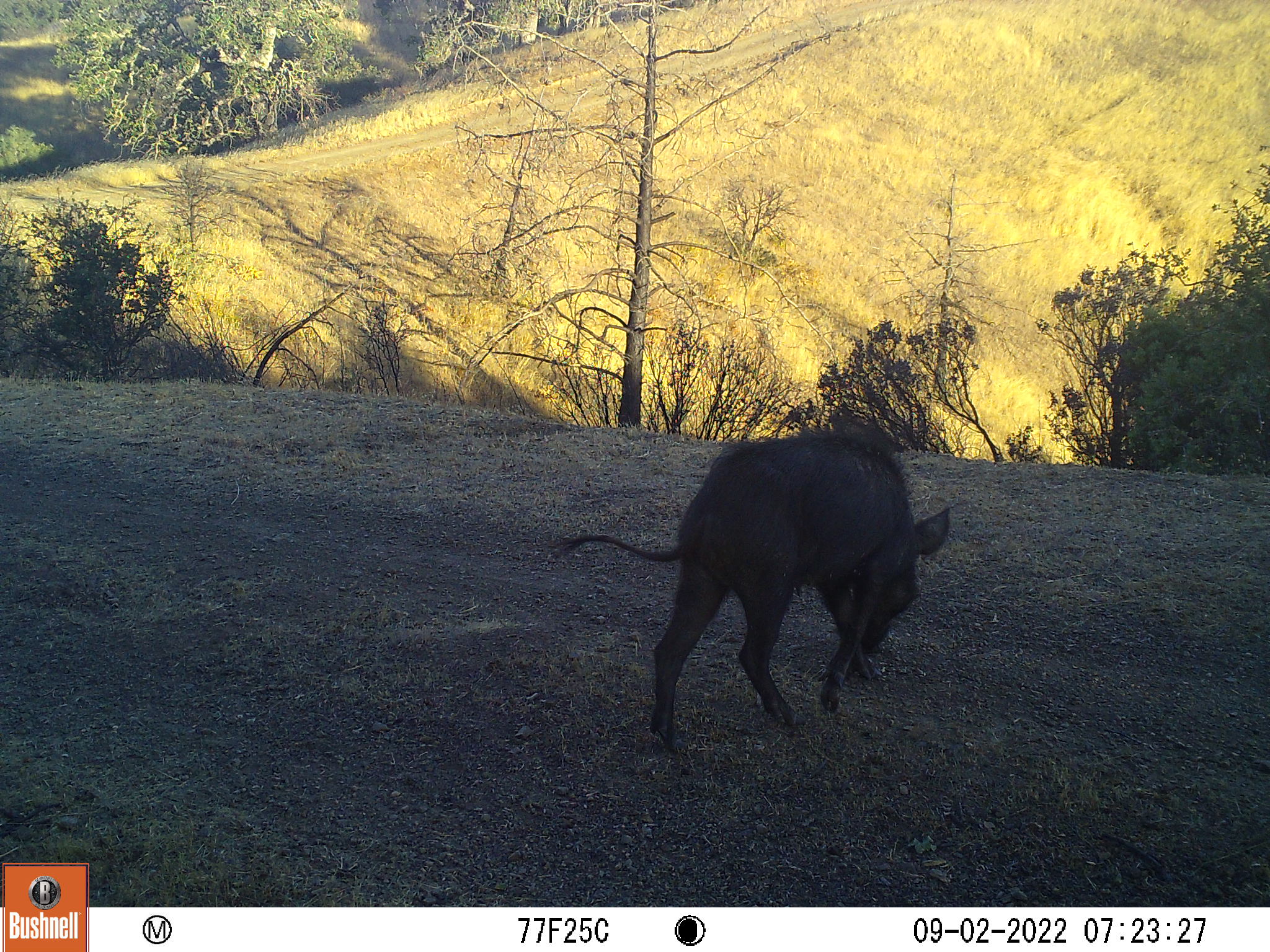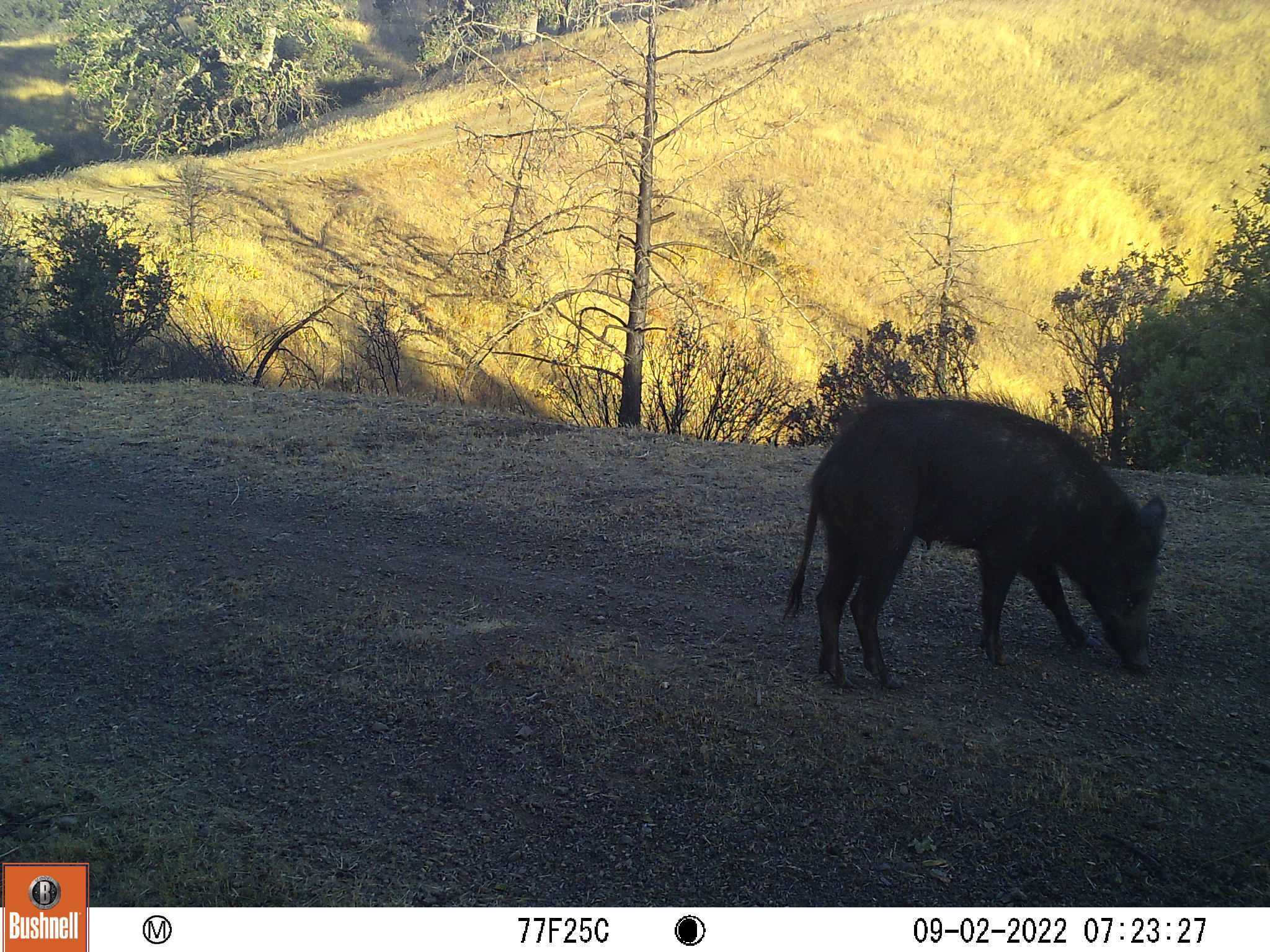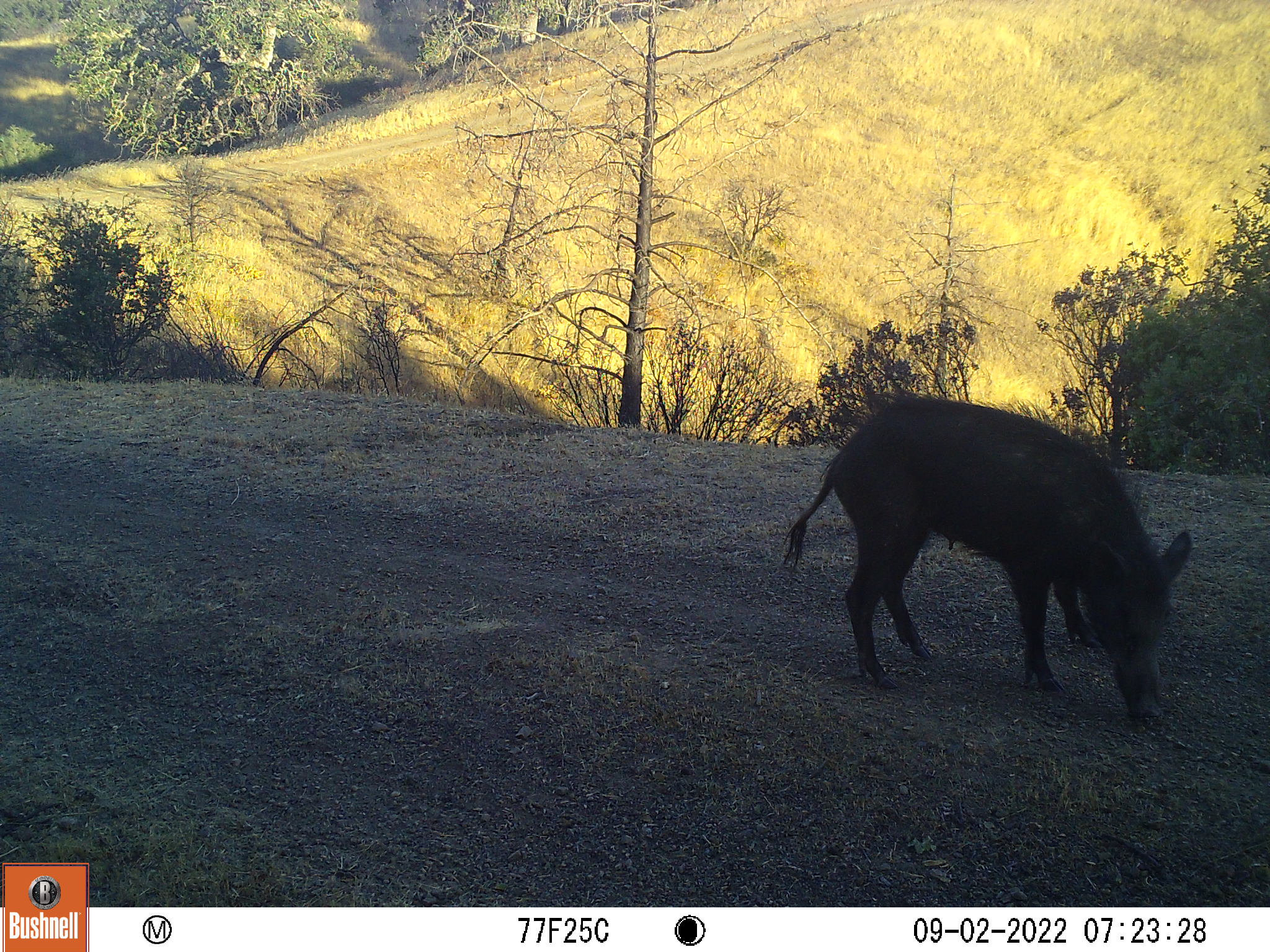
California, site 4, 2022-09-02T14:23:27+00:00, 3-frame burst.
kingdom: Animalia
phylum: Chordata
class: Mammalia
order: Artiodactyla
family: Suidae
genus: Sus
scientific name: Sus scrofa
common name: wild boar